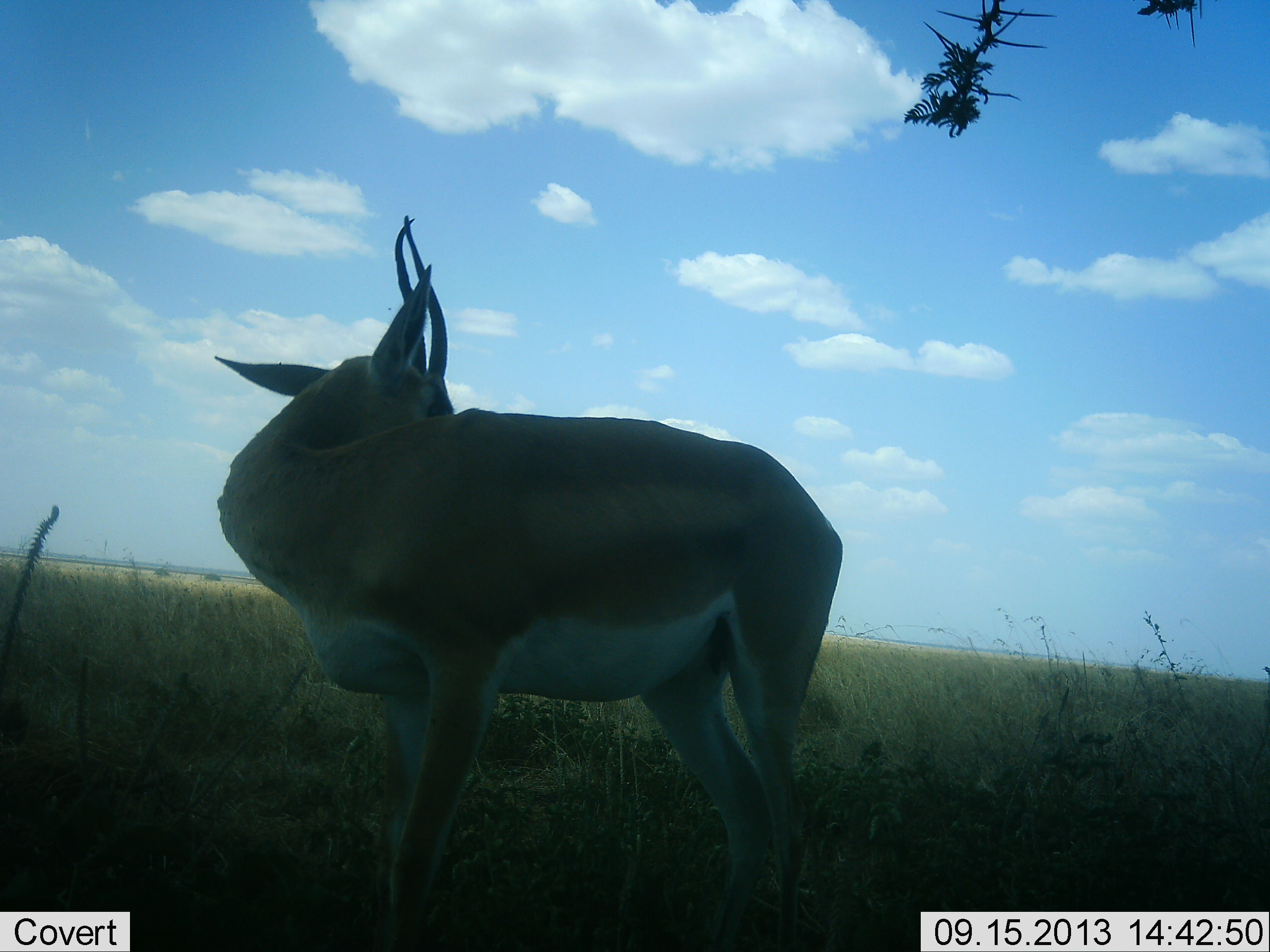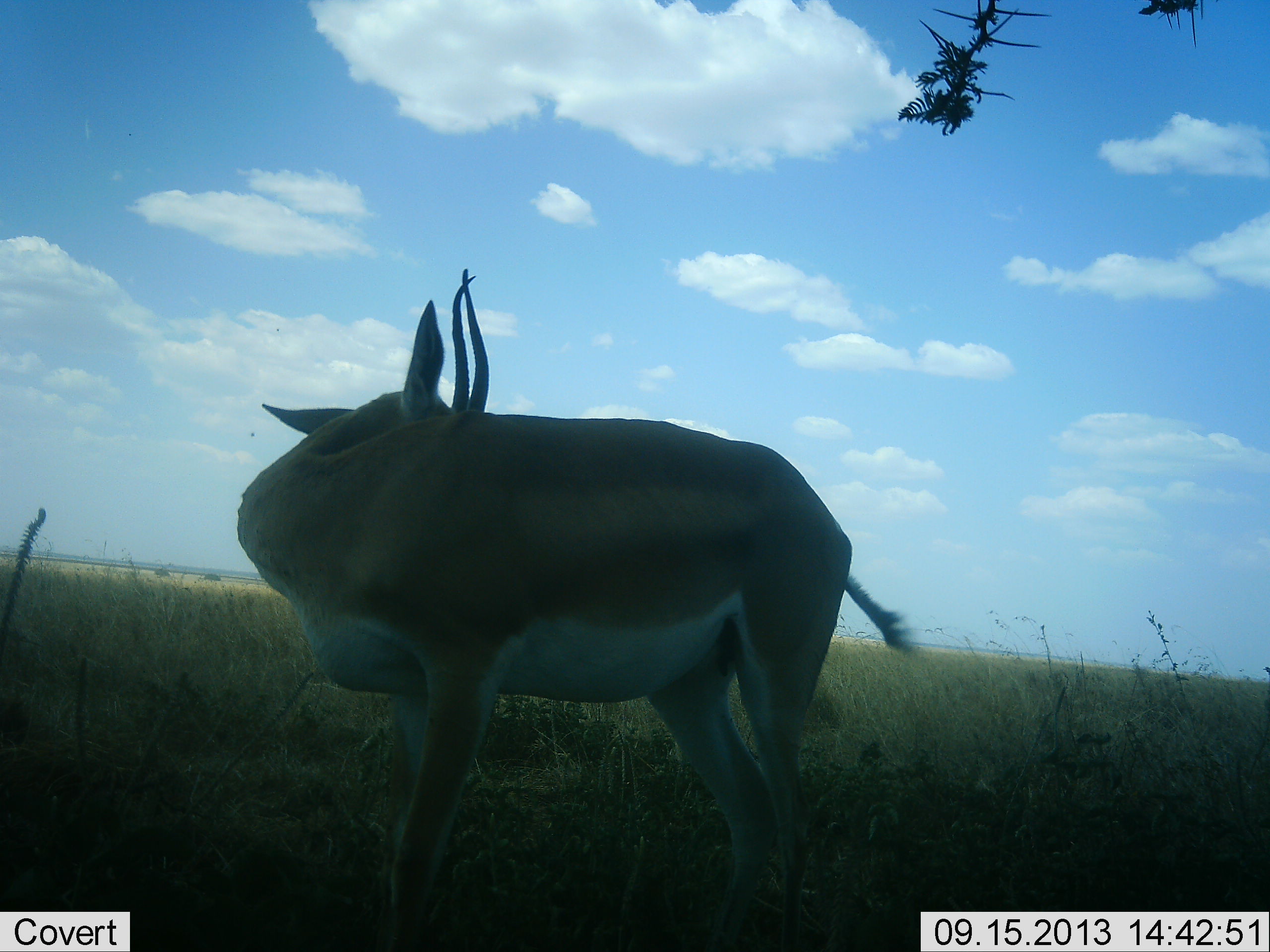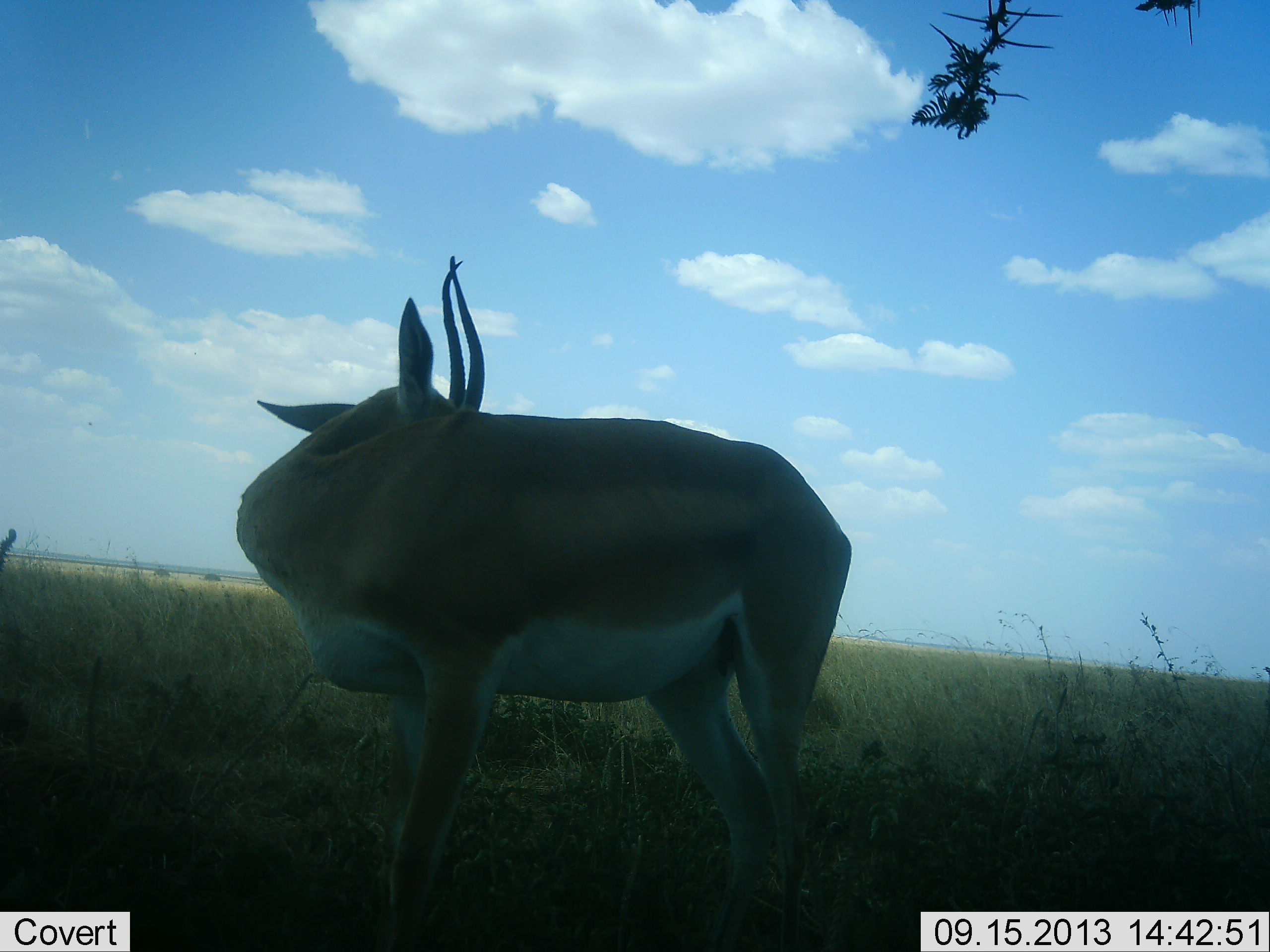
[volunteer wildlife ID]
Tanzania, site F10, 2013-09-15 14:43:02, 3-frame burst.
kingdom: Animalia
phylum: Chordata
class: Mammalia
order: Artiodactyla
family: Bovidae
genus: Nanger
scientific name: Nanger granti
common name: grant's gazelle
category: gazellegrants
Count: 1.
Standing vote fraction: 88%.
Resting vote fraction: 4%.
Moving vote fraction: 8%.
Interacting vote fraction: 4%.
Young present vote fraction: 0%.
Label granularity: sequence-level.